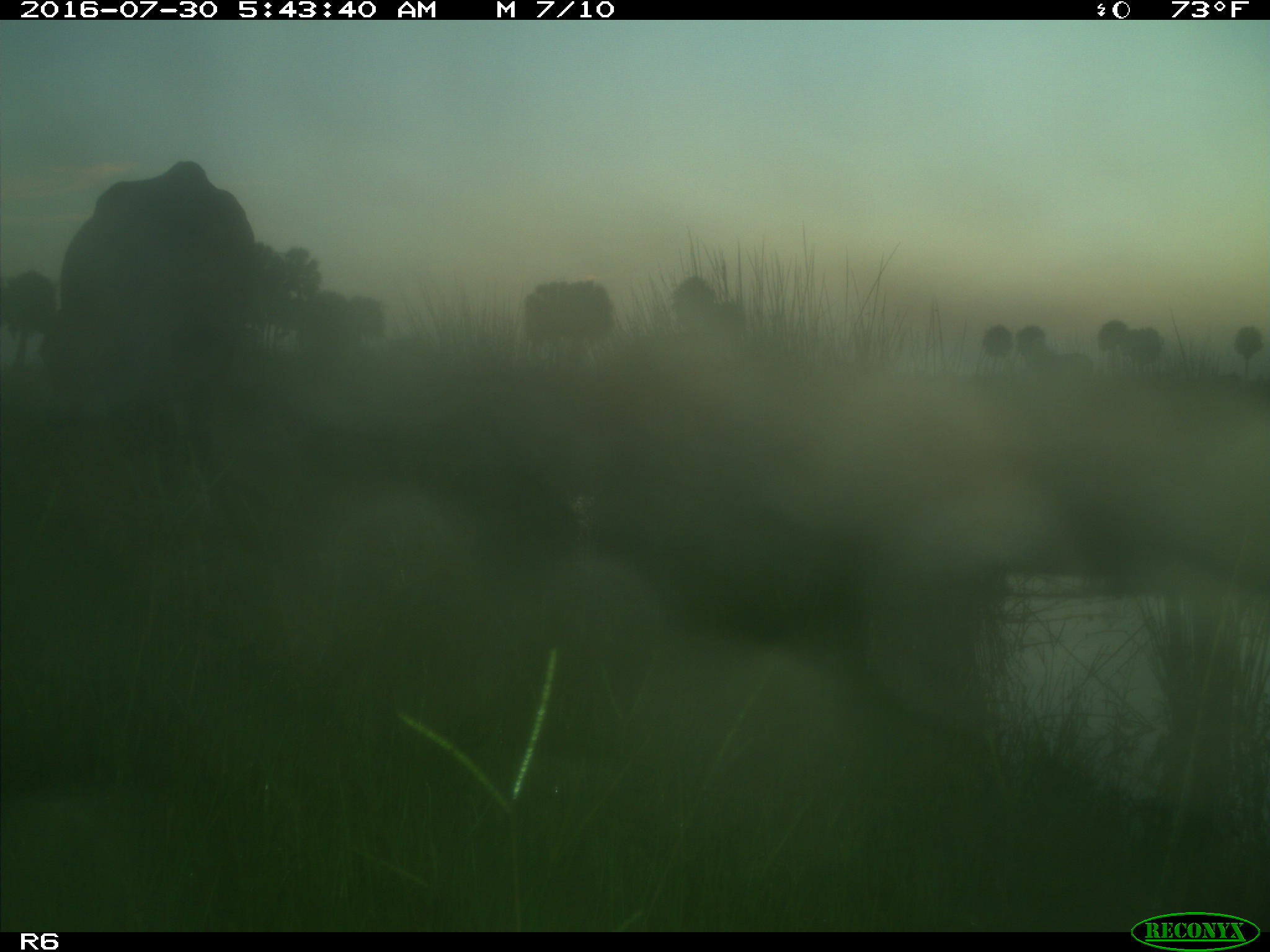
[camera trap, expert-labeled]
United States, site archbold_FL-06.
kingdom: Animalia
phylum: Chordata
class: Mammalia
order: Artiodactyla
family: Bovidae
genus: Bos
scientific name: Bos taurus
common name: domestic cow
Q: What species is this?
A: Bos taurus (domestic cow).